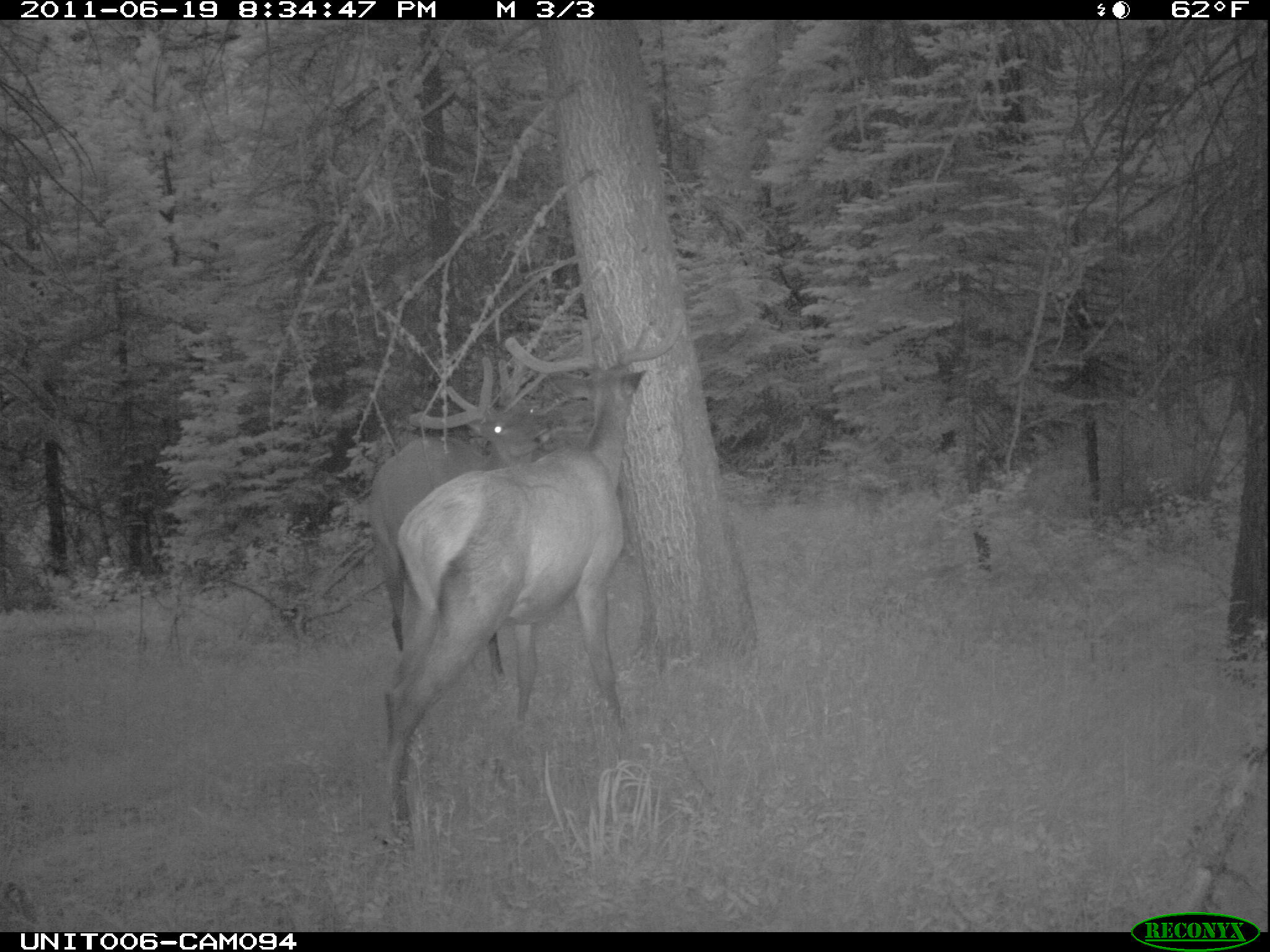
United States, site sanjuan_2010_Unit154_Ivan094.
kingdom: Animalia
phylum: Chordata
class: Mammalia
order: Artiodactyla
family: Cervidae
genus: Cervus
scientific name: Cervus elaphus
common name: red deer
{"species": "Cervus elaphus (red deer)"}